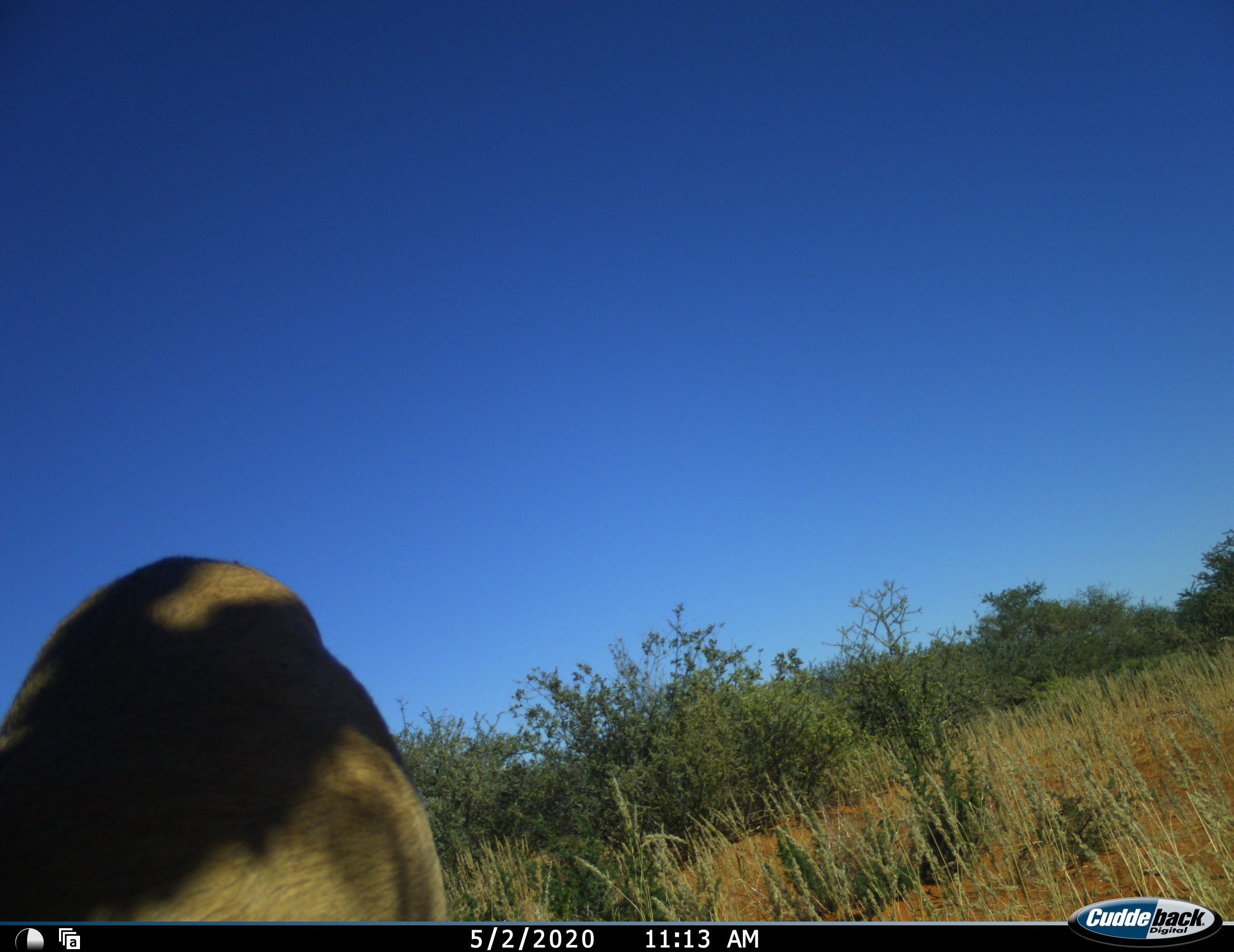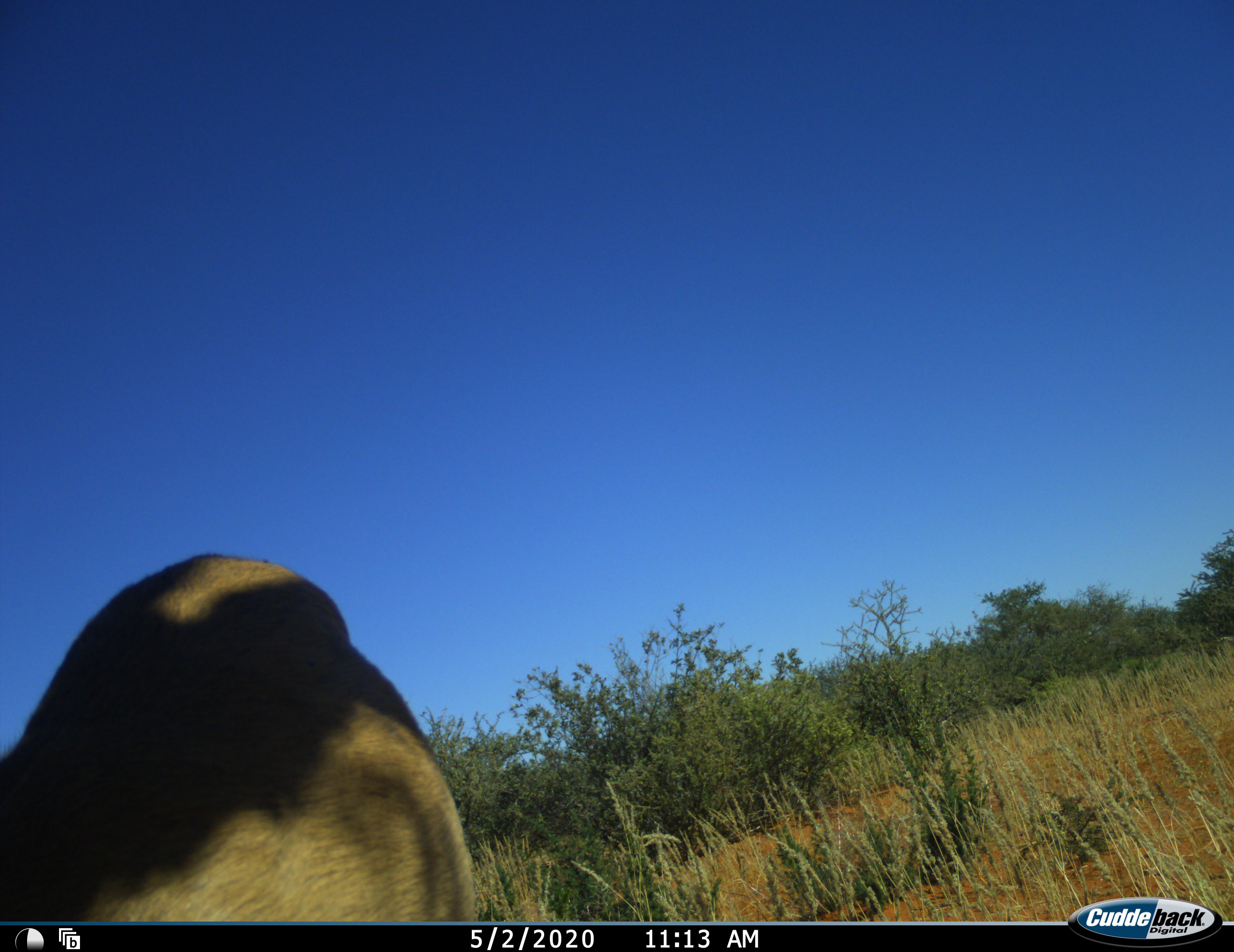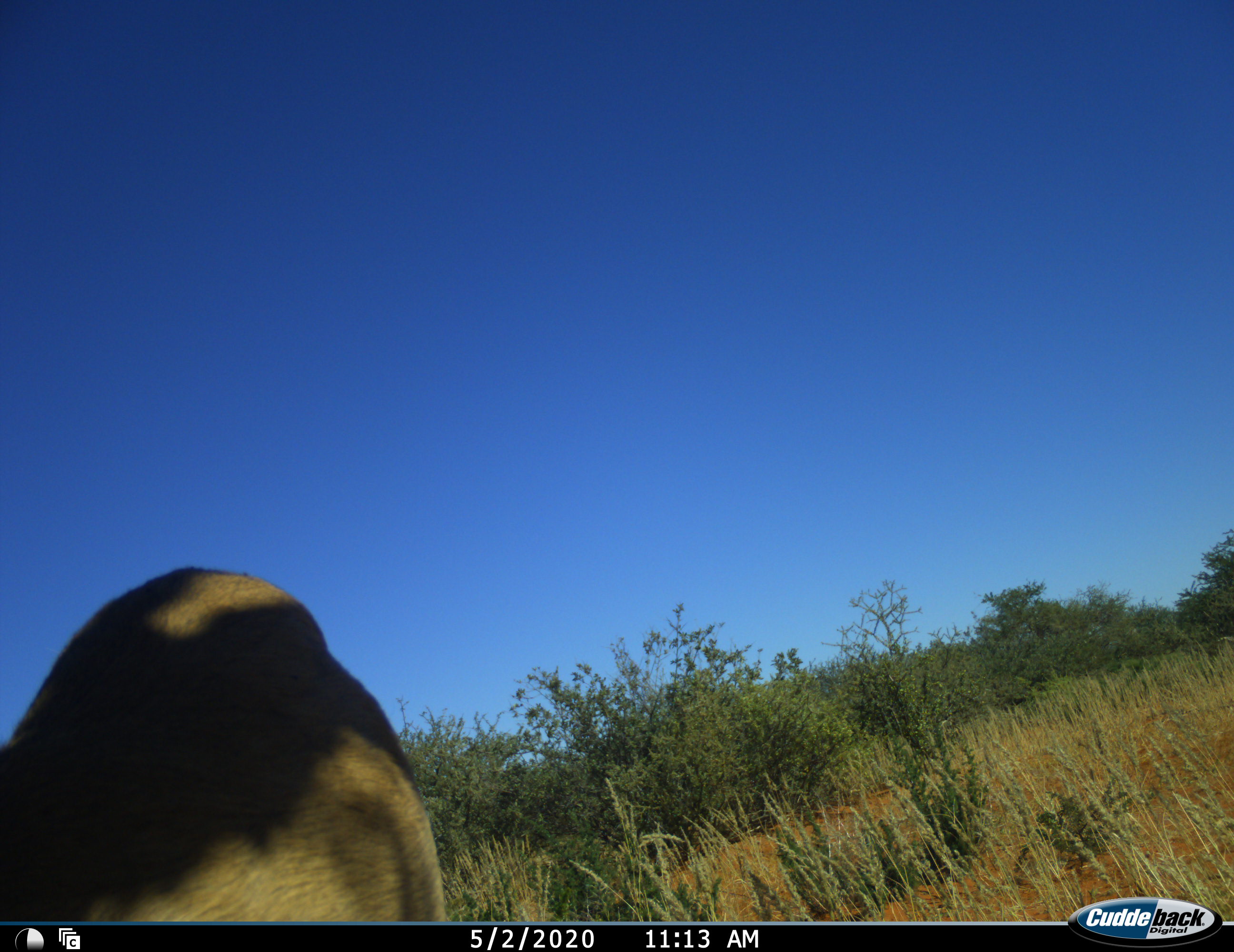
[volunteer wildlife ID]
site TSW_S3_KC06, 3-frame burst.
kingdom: Animalia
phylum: Chordata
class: Mammalia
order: Artiodactyla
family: Bovidae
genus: Sylvicapra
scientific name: Sylvicapra grimmia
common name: common duiker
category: duikercommongrey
Duikercommongrey (common duiker) (Sylvicapra grimmia), count 1. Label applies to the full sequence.